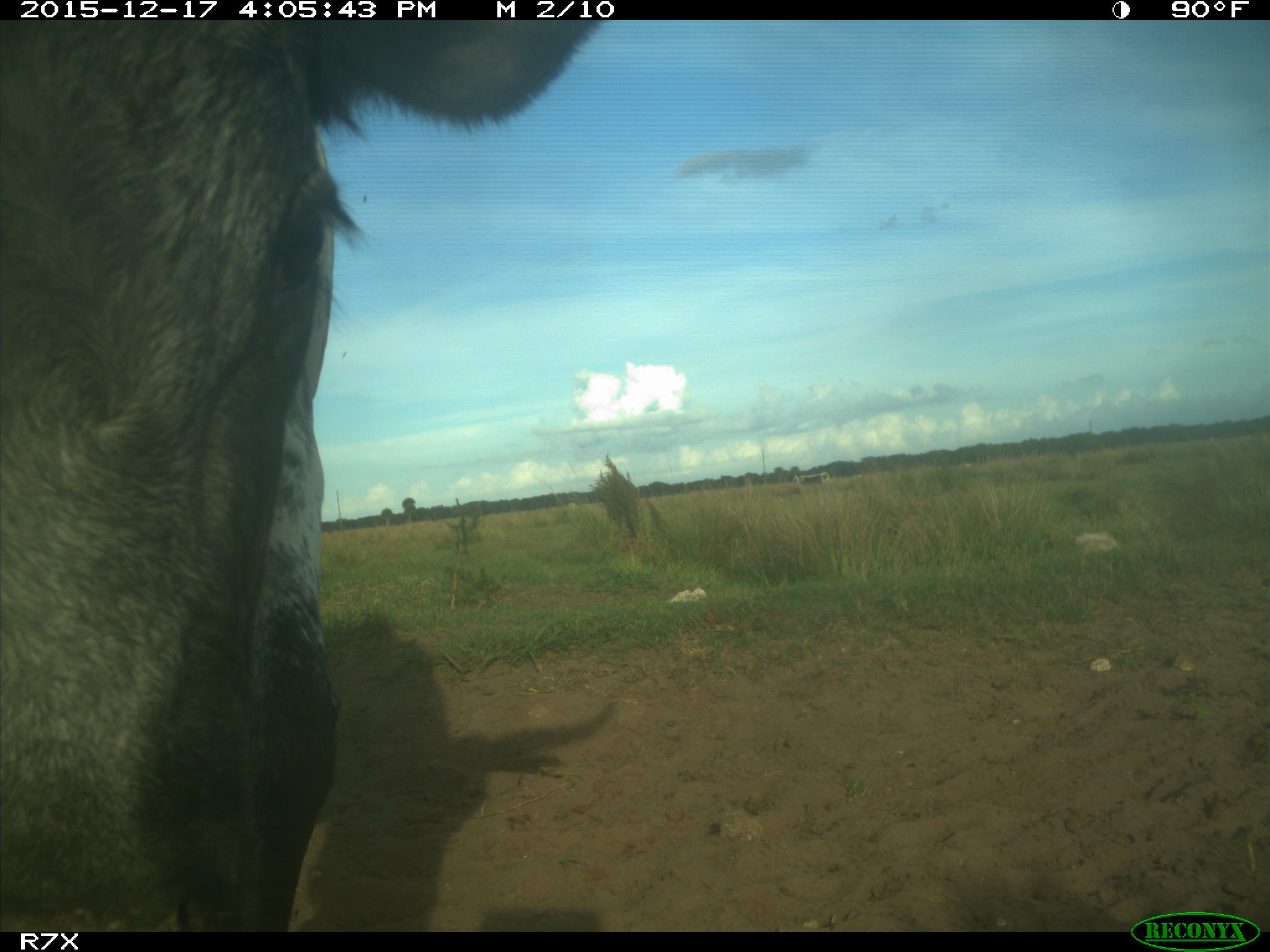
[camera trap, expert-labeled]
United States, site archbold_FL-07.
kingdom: Animalia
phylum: Chordata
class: Mammalia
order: Artiodactyla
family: Bovidae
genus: Bos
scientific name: Bos taurus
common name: domestic cow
Bos taurus (domestic cow).